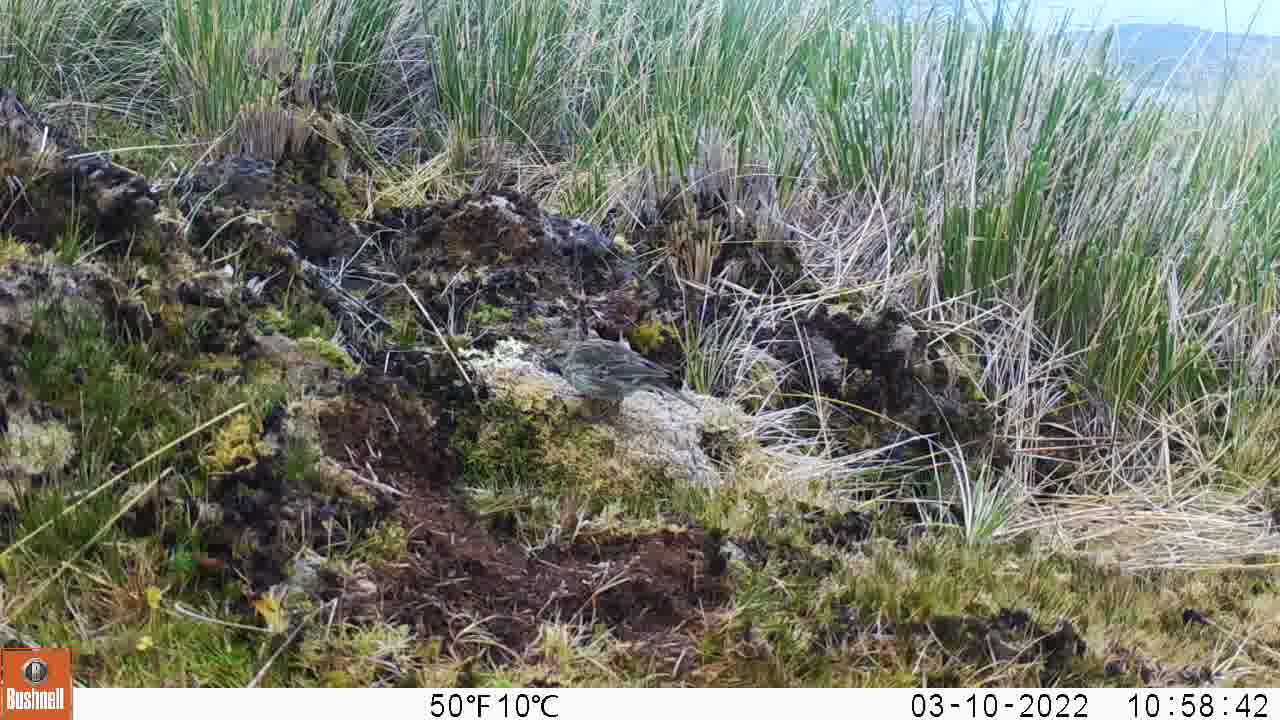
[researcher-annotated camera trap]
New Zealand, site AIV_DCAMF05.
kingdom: Animalia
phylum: Chordata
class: Aves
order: Passeriformes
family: Motacillidae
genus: Anthus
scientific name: Anthus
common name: pipit